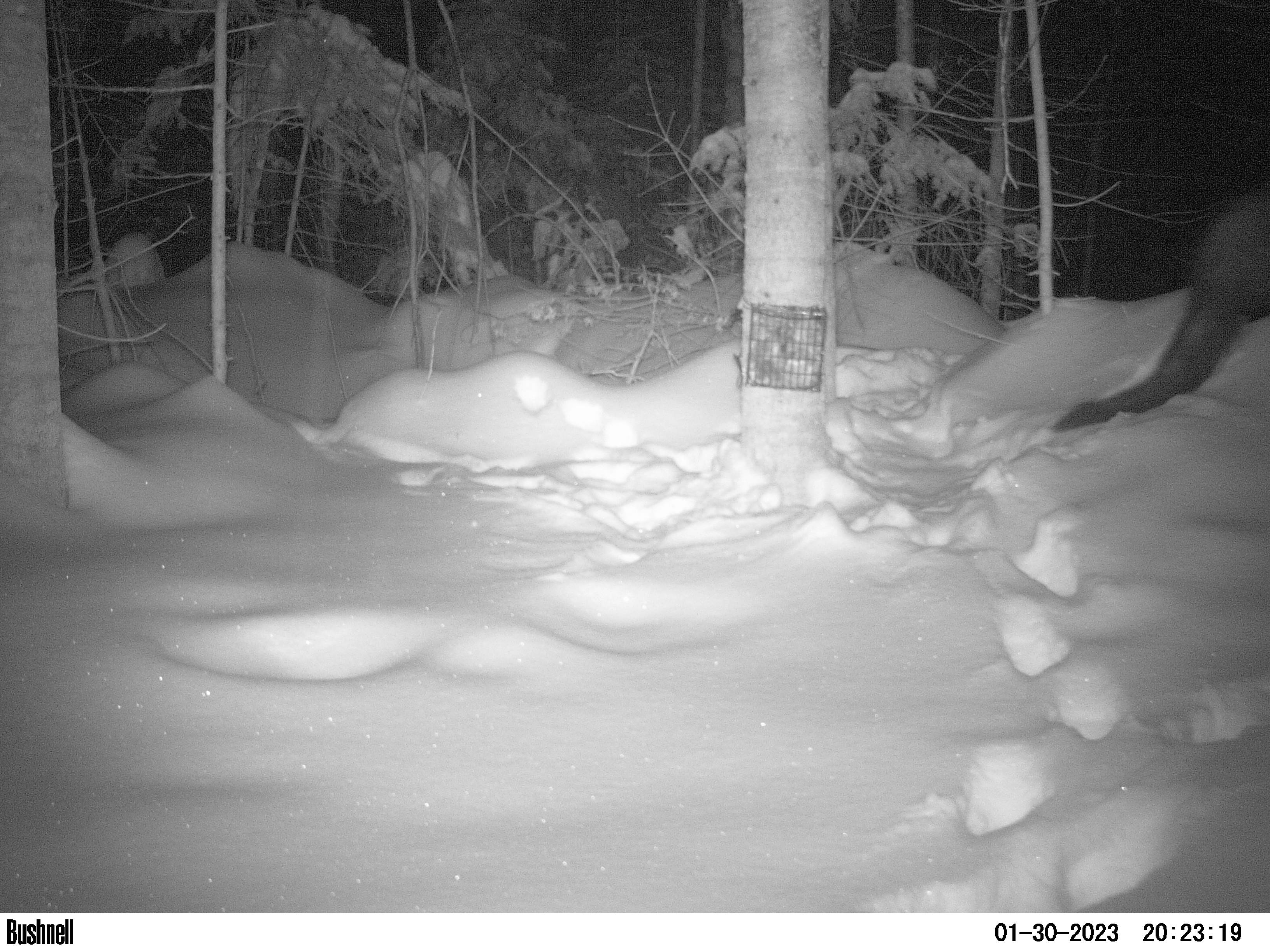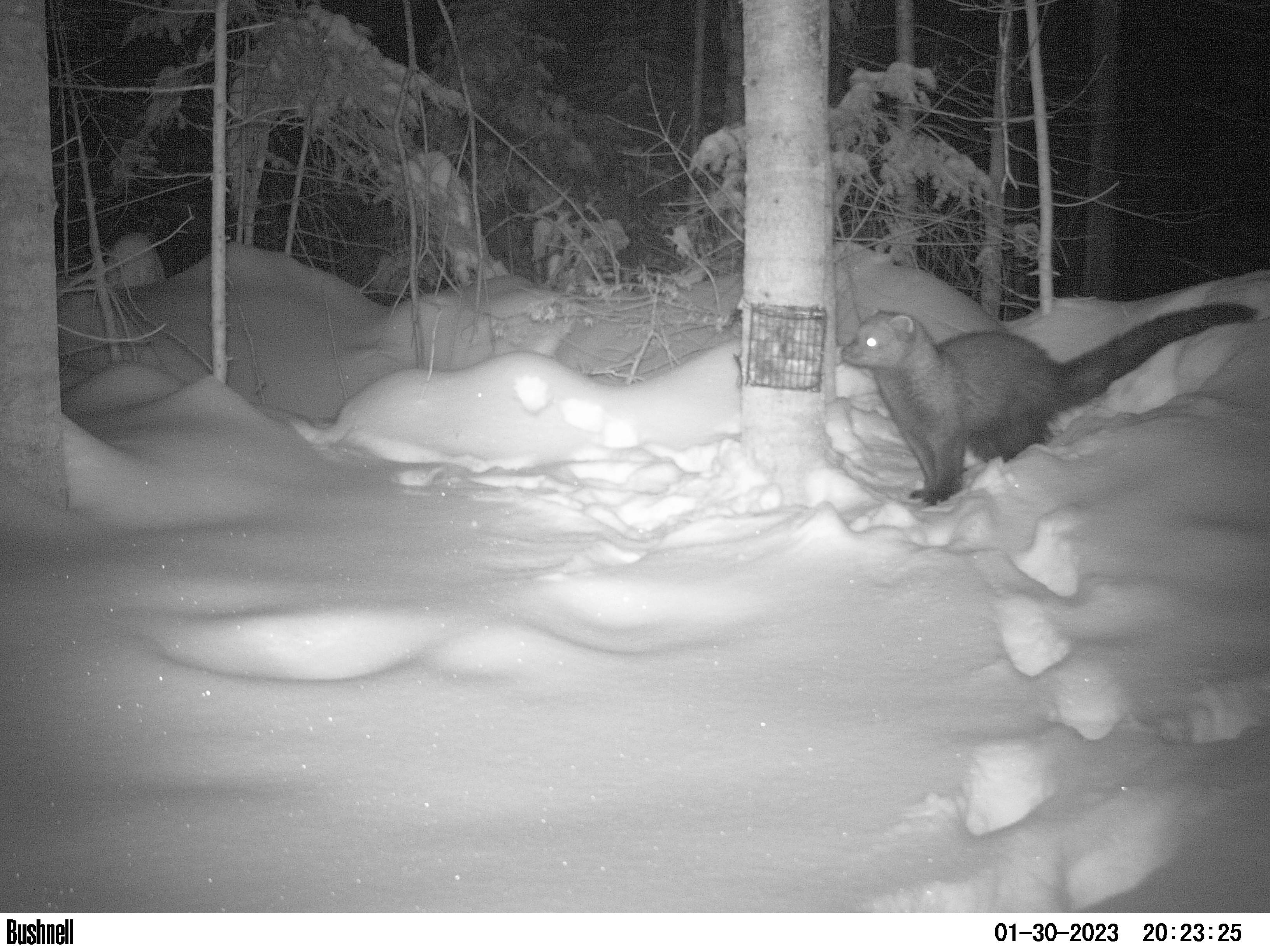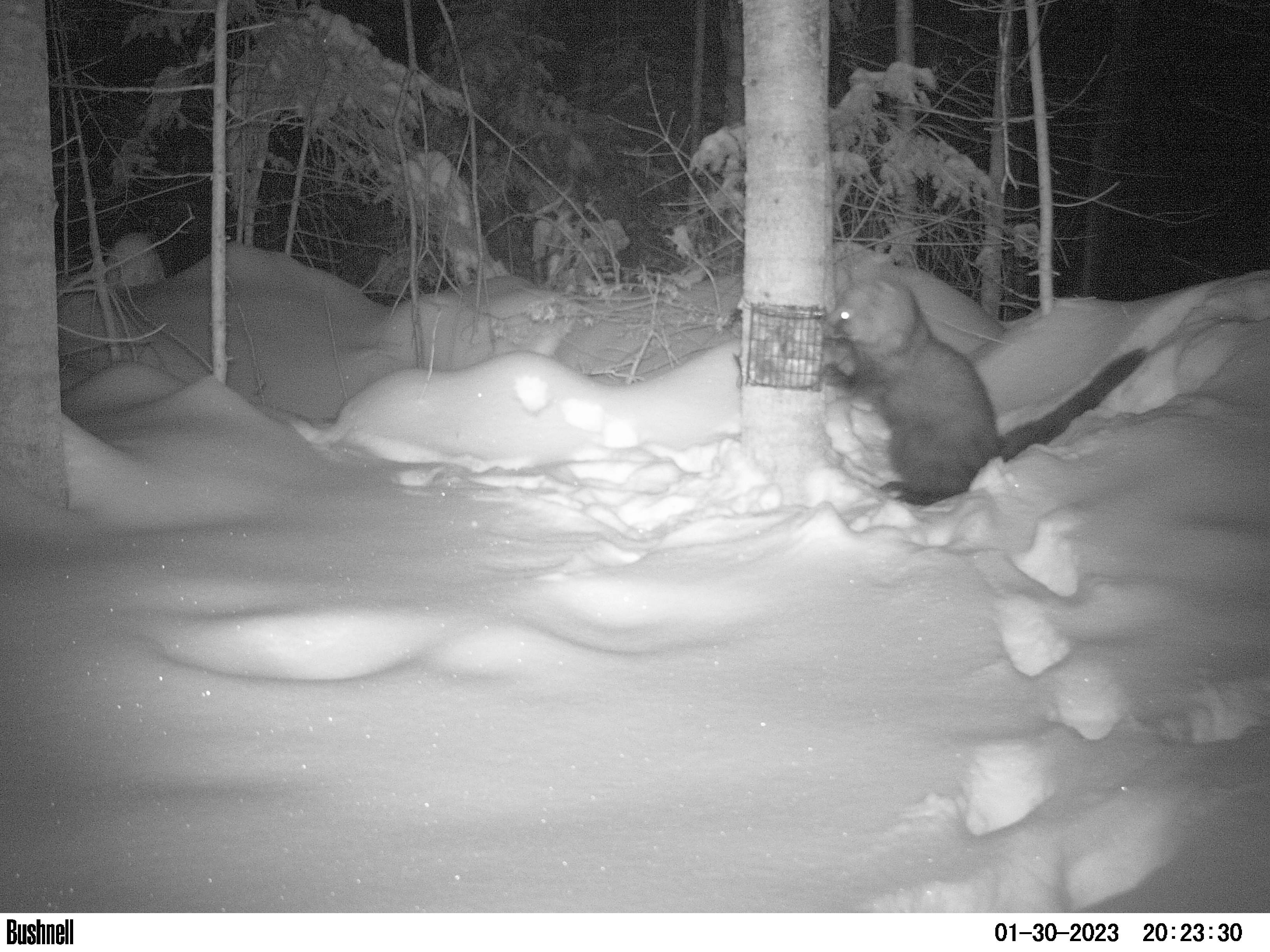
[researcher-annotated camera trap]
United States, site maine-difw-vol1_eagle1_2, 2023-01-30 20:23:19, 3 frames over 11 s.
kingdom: Animalia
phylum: Chordata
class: Mammalia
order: Carnivora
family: Mustelidae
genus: Pekania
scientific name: Pekania pennanti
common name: fisher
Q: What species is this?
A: Fisher (Pekania pennanti).